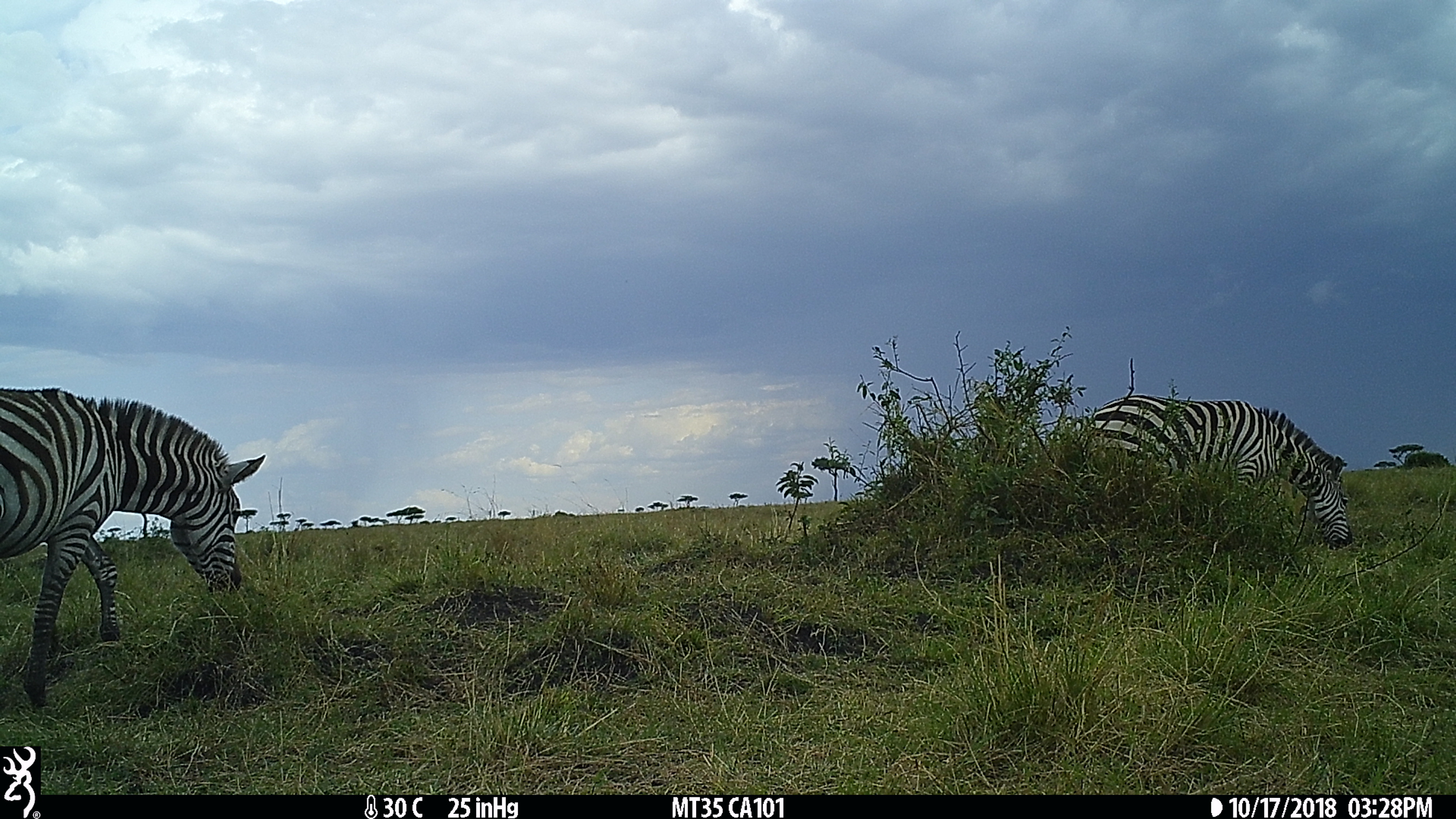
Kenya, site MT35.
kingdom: Animalia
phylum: Chordata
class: Mammalia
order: Perissodactyla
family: Equidae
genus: Equus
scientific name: Equus quagga burchellii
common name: burchell's zebra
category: zebra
Zebra (burchell's zebra) (Equus quagga burchellii).